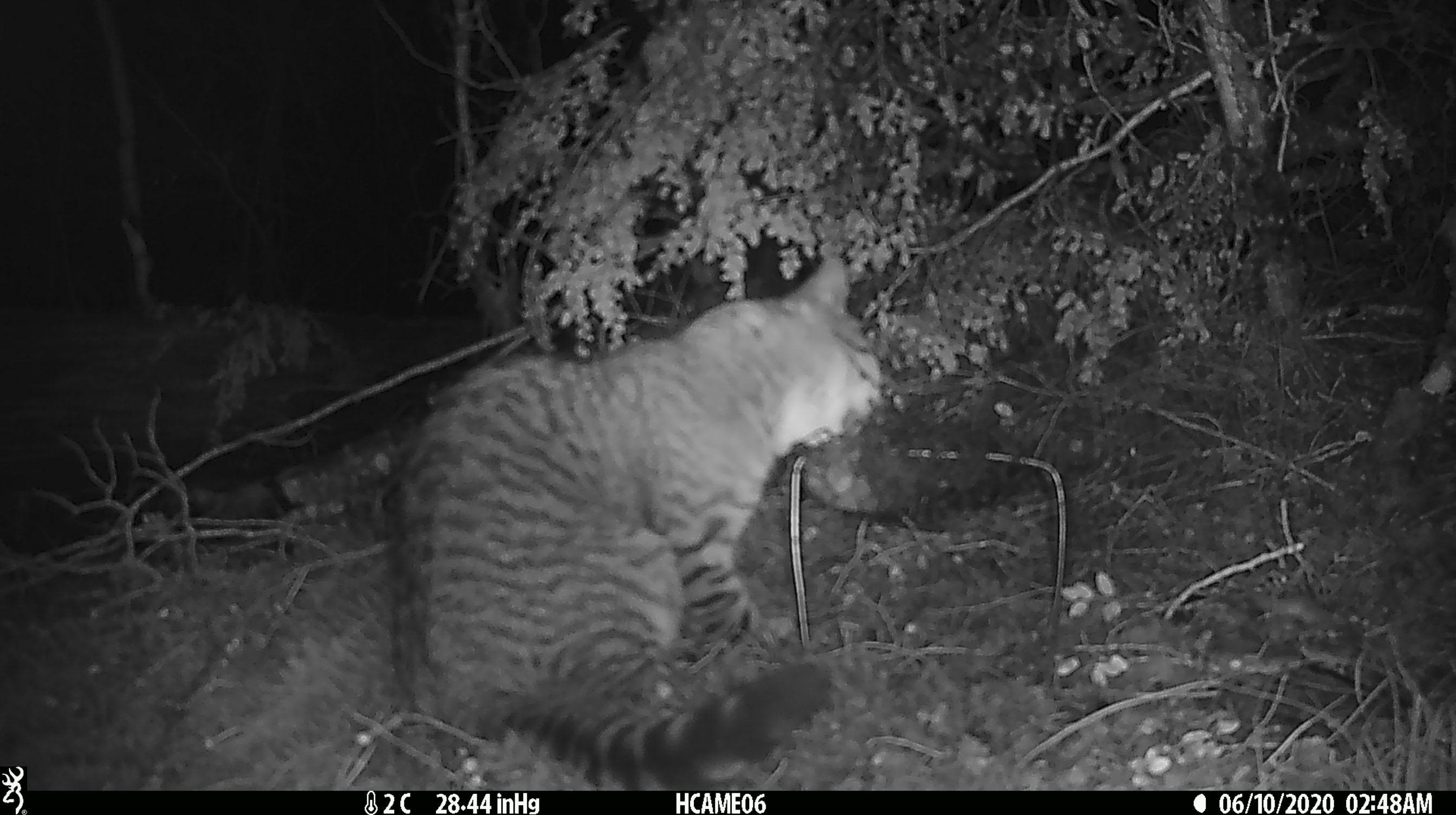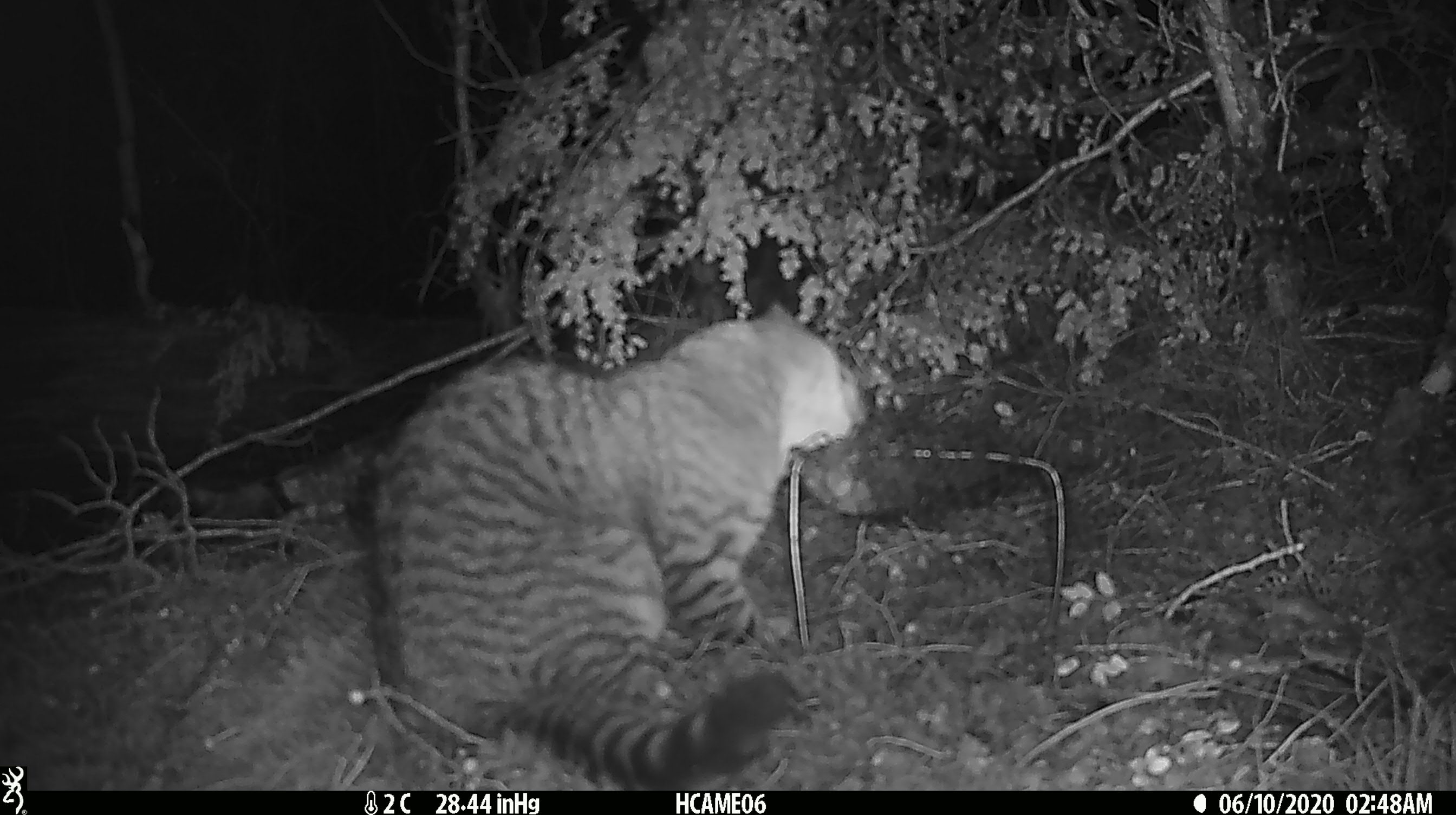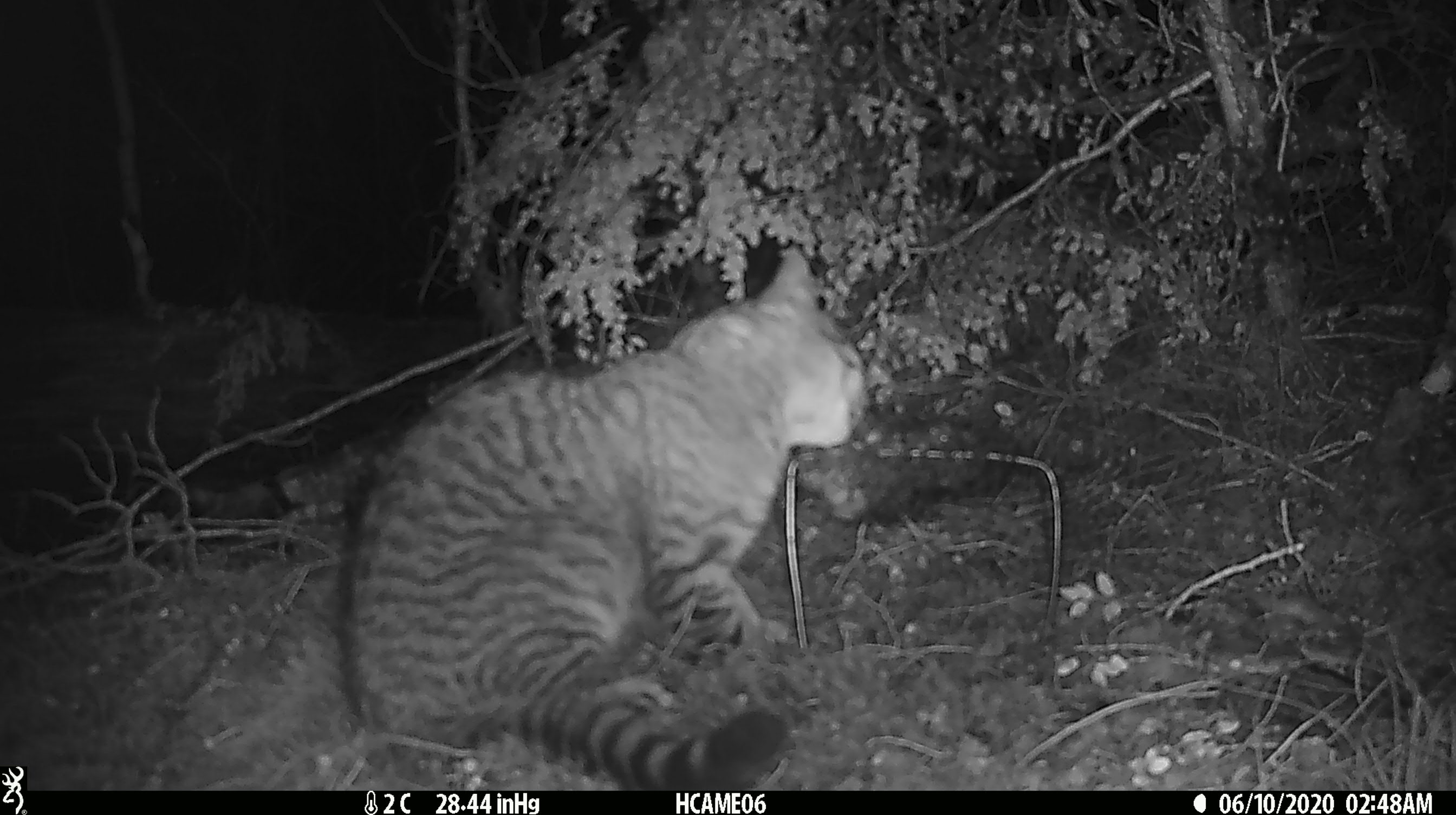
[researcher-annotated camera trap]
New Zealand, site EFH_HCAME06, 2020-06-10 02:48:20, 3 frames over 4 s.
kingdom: Animalia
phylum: Chordata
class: Mammalia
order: Carnivora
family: Felidae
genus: Felis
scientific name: Felis catus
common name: domestic cat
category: cat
Cat (domestic cat) (Felis catus).